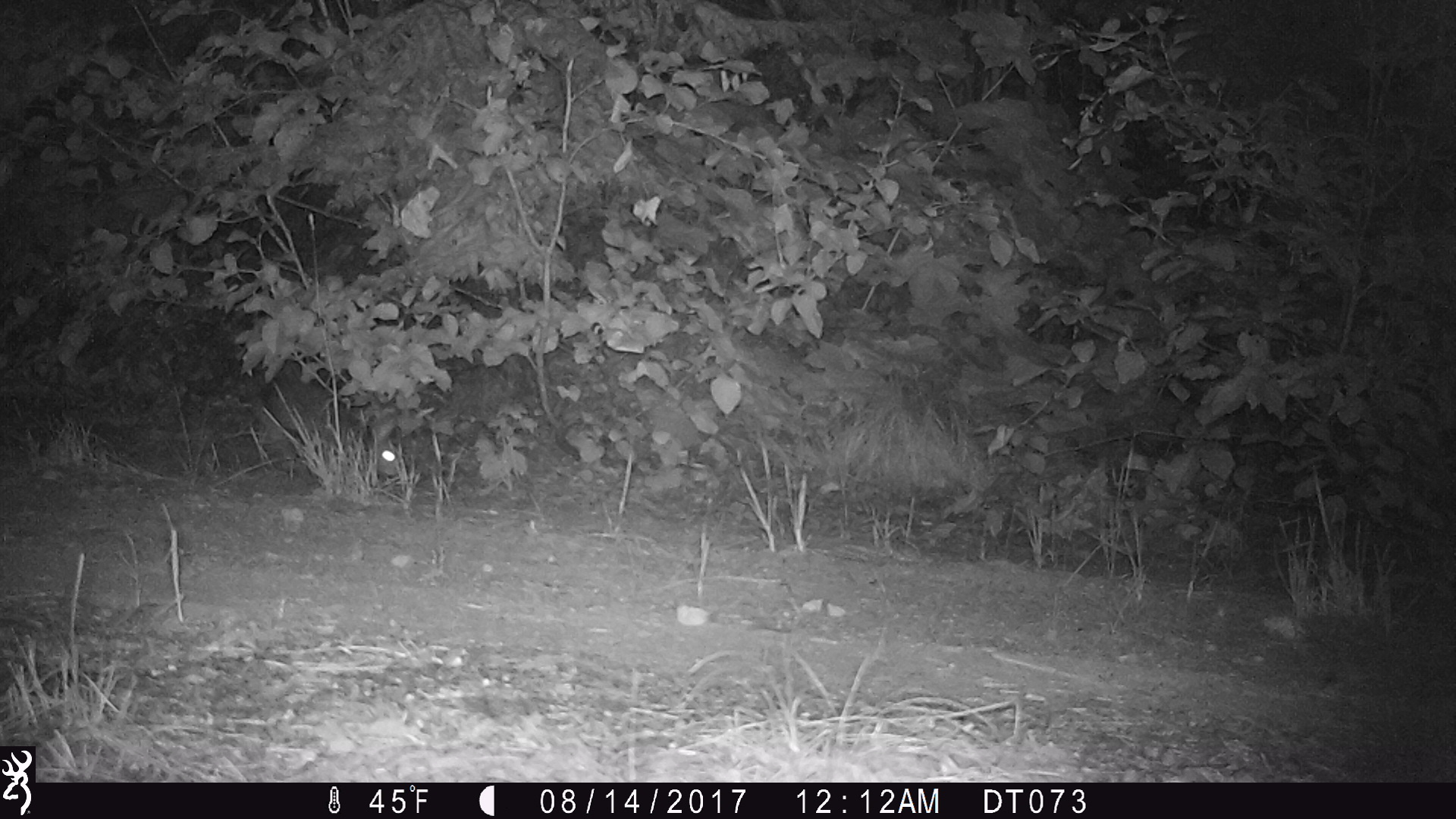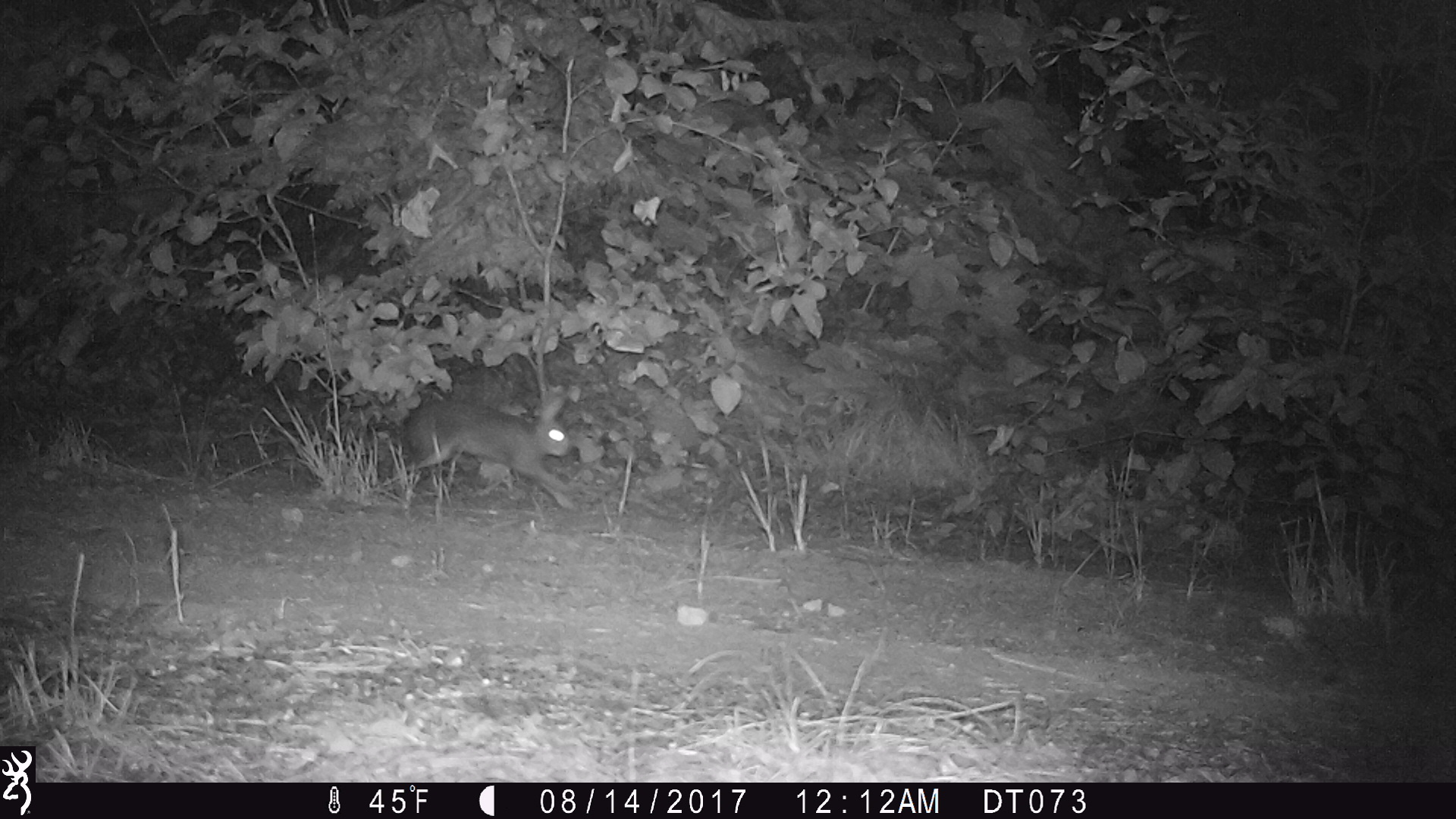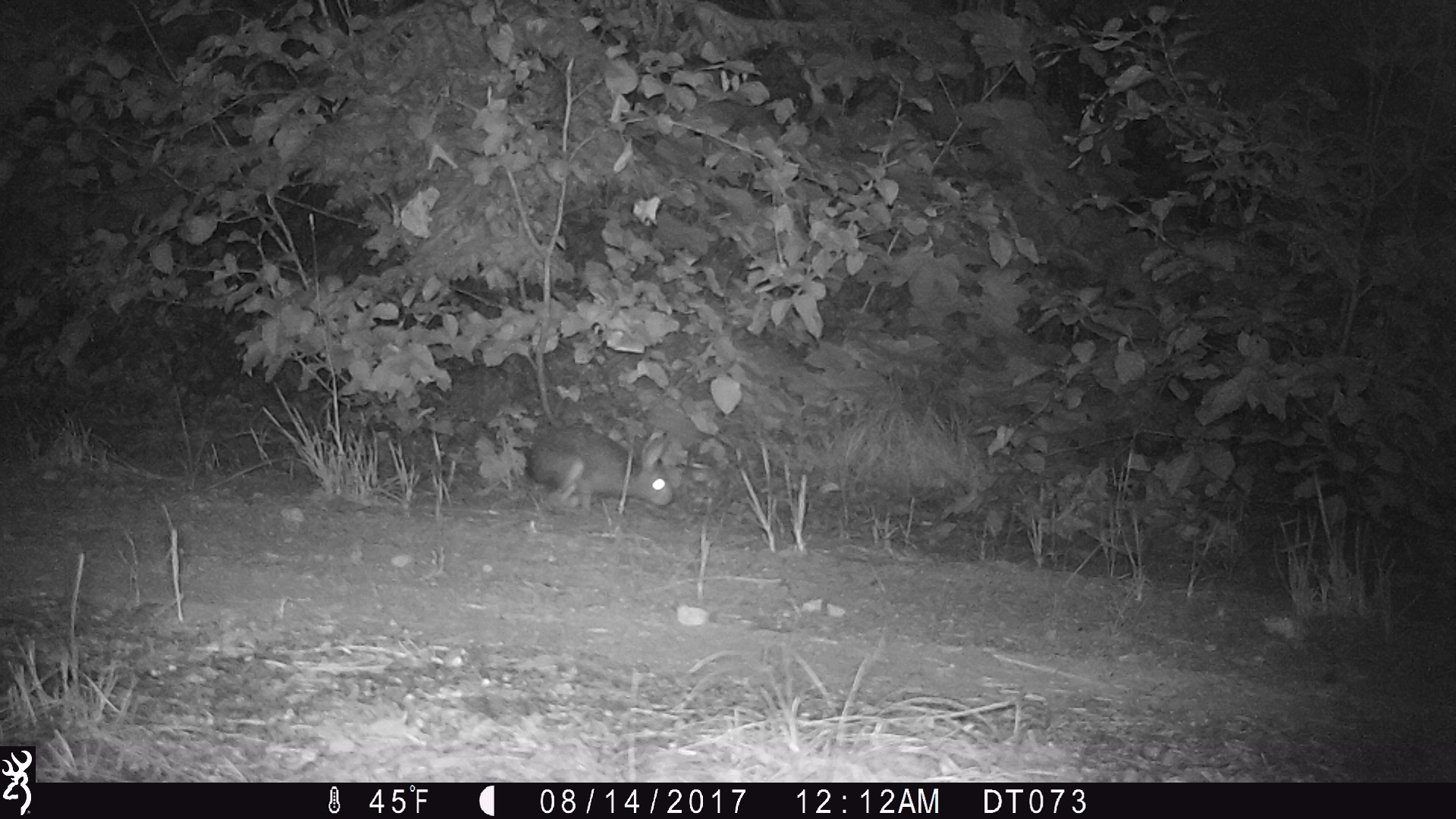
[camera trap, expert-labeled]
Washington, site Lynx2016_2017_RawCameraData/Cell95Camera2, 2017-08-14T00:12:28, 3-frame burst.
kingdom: Animalia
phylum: Chordata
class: Mammalia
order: Lagomorpha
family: Leporidae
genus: Lepus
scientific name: Lepus americanus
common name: snowshoe hare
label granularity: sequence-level